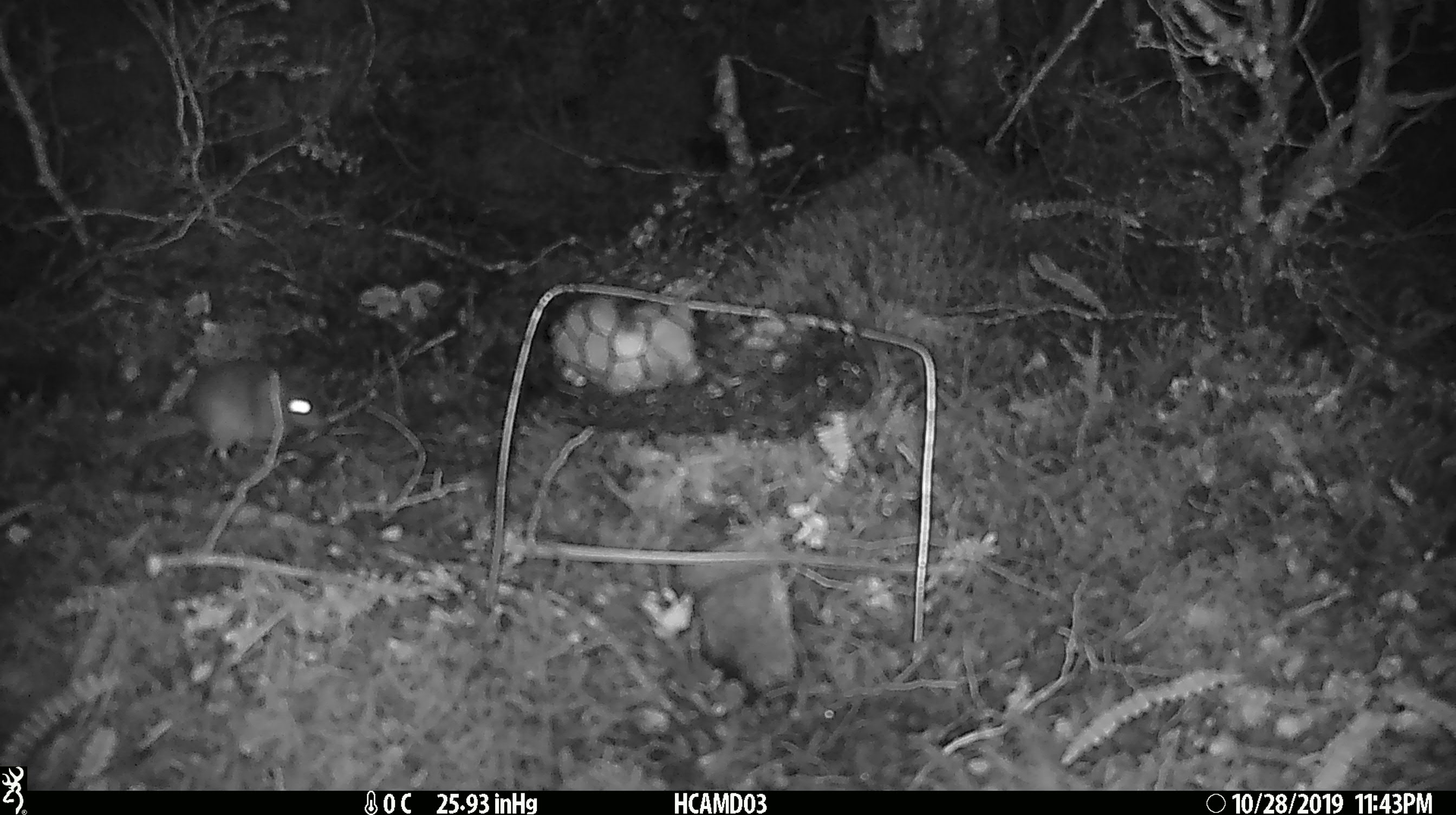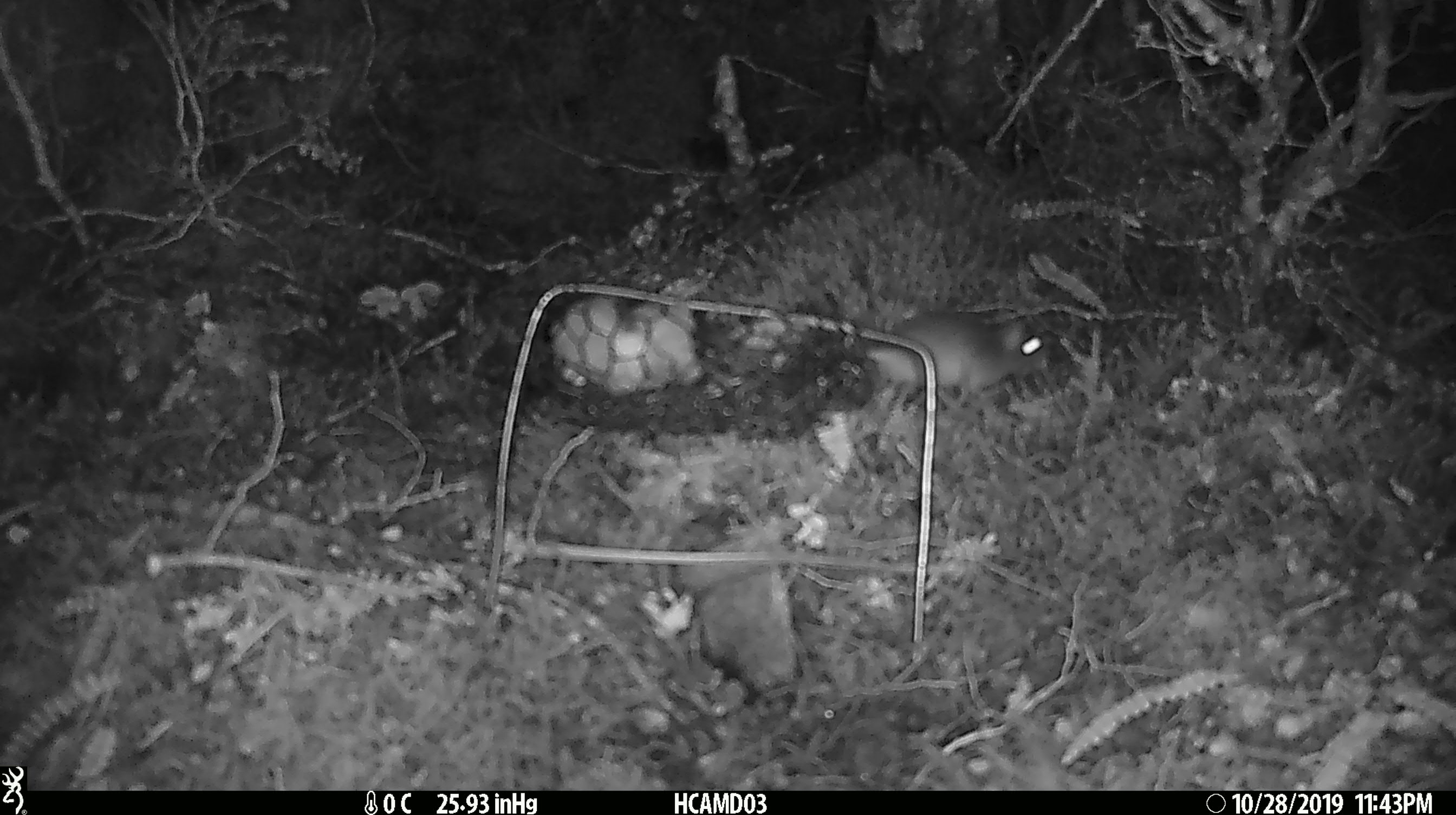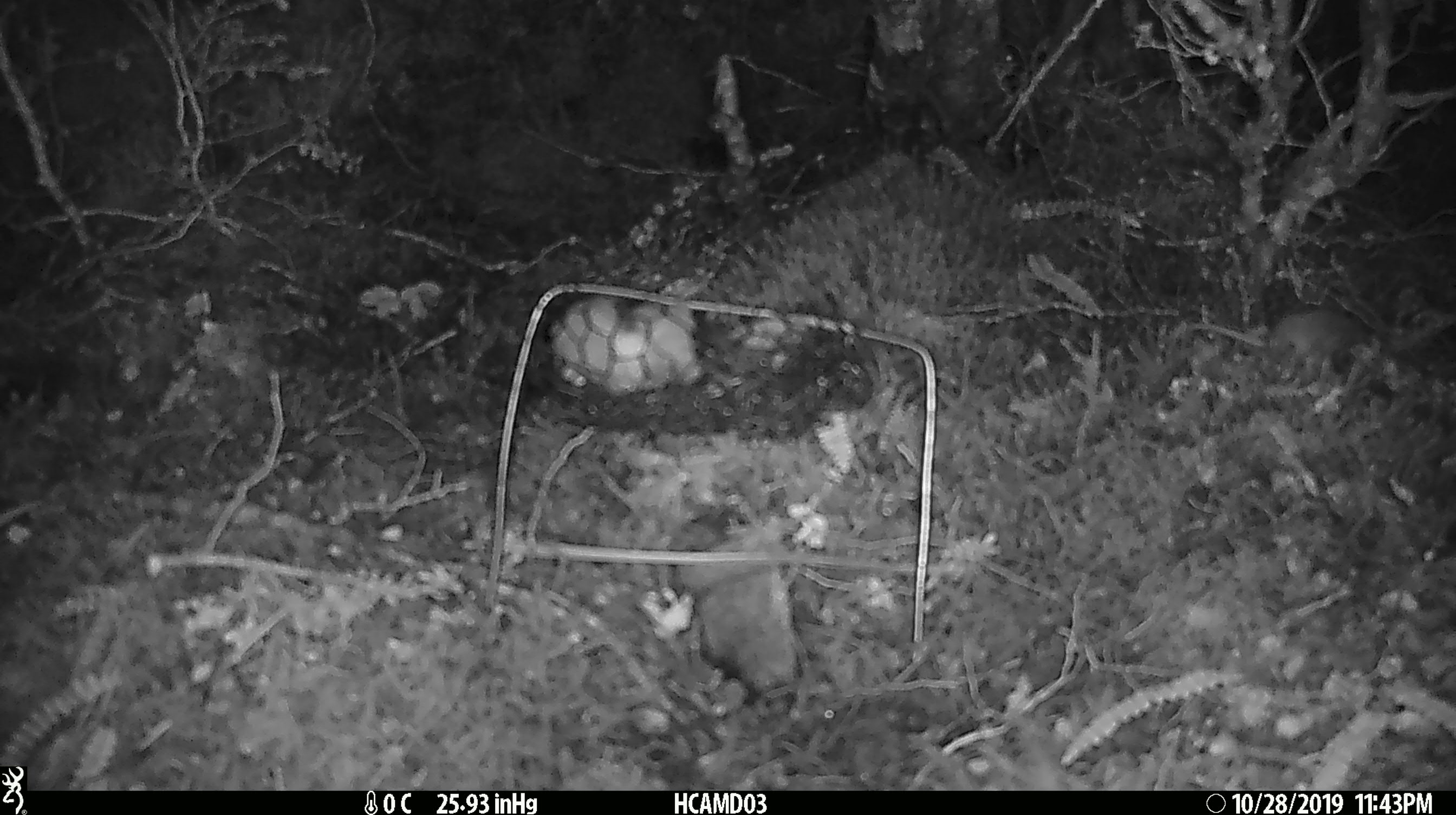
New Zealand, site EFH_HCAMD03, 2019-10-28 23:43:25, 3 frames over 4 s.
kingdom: Animalia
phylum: Chordata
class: Mammalia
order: Rodentia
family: Muridae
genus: Mus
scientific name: Mus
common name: mouse